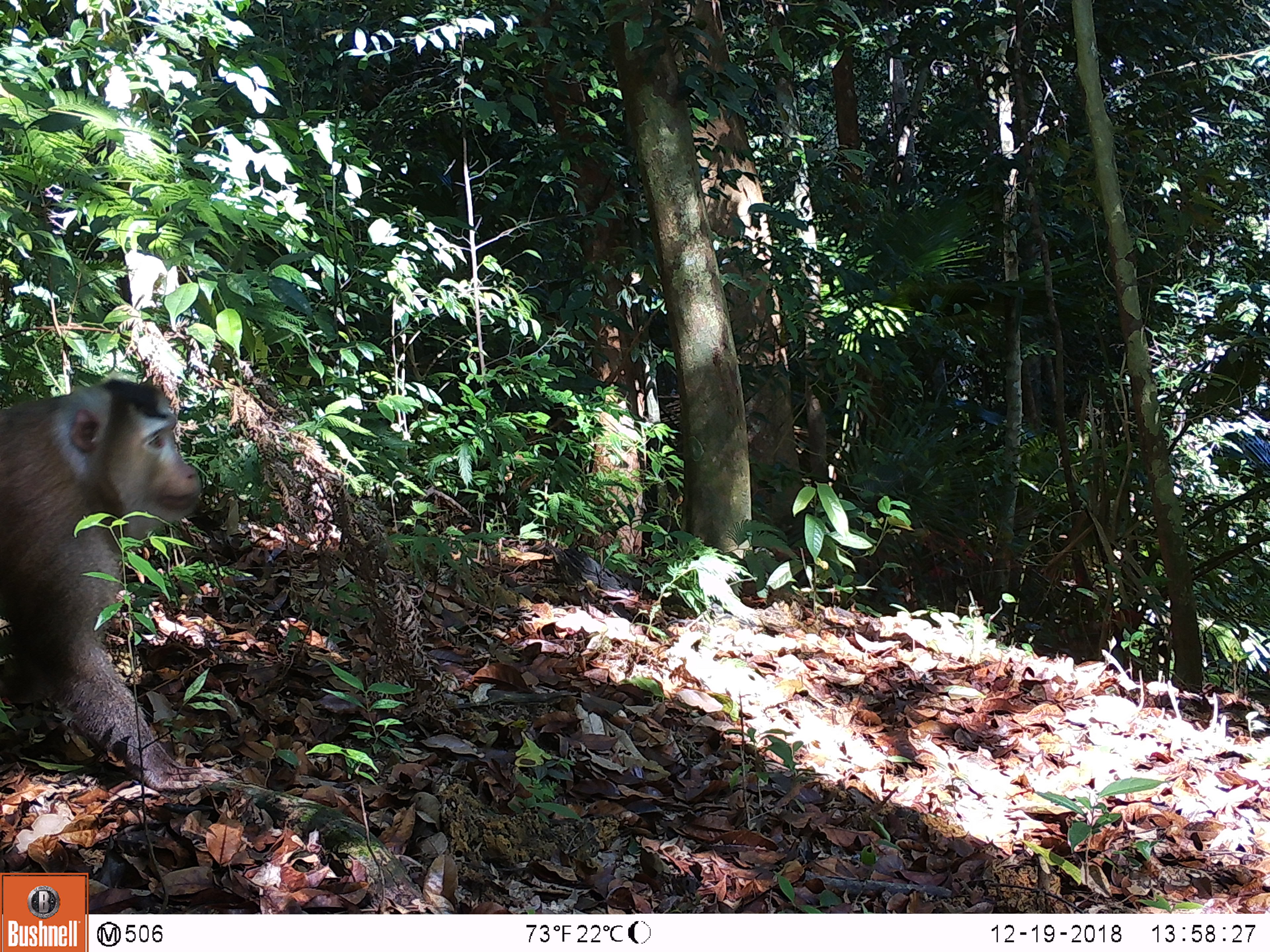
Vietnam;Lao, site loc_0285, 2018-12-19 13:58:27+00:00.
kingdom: Animalia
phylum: Chordata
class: Mammalia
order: Primates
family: Cercopithecidae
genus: Macaca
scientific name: Macaca nemestrina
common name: pig-tailed macaque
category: pig tailed macaque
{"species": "pig tailed macaque (pig-tailed macaque) (Macaca nemestrina)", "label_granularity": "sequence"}